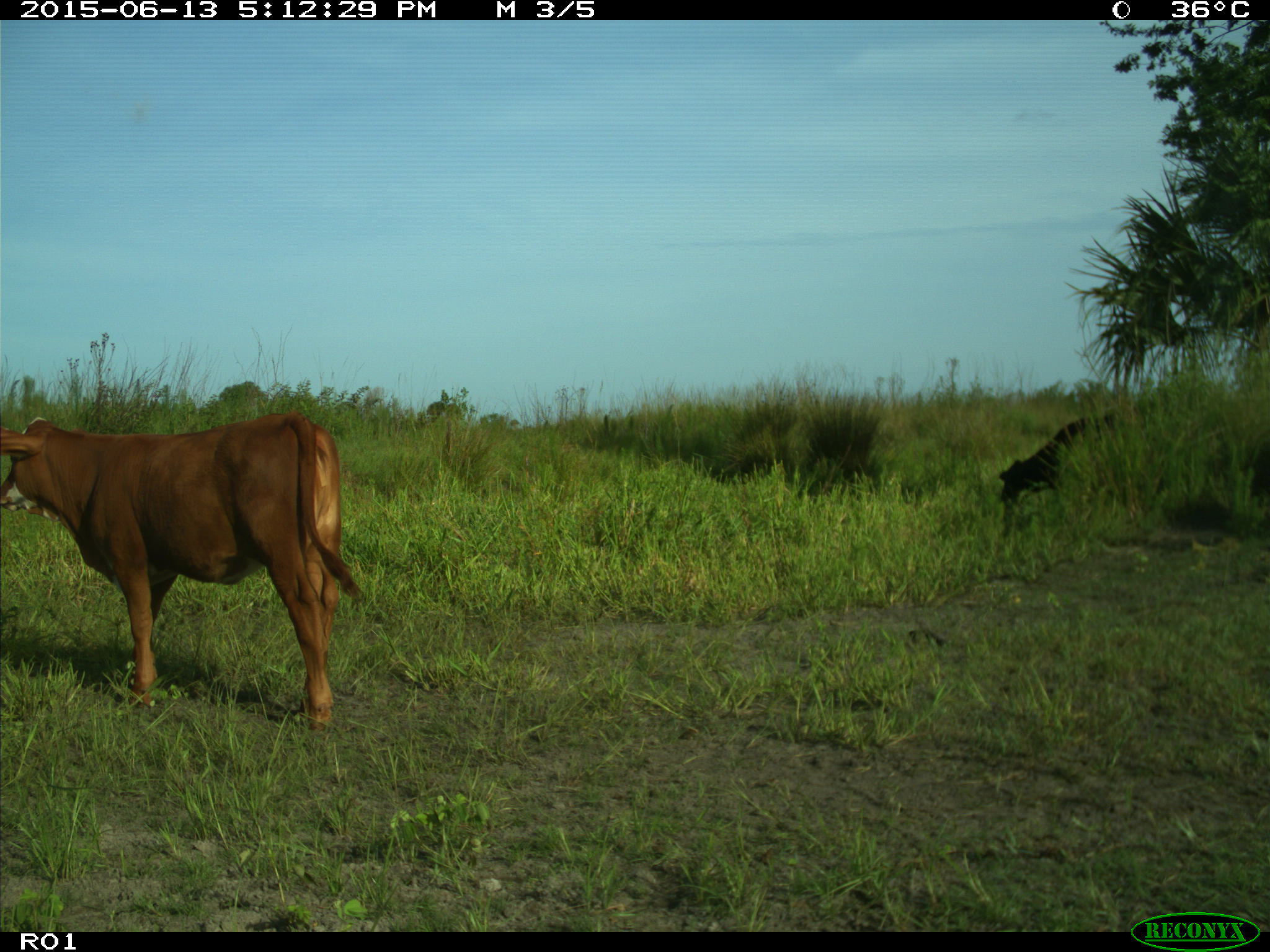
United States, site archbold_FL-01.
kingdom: Animalia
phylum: Chordata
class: Mammalia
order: Artiodactyla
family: Bovidae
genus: Bos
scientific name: Bos taurus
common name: domestic cow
Bos taurus (domestic cow).